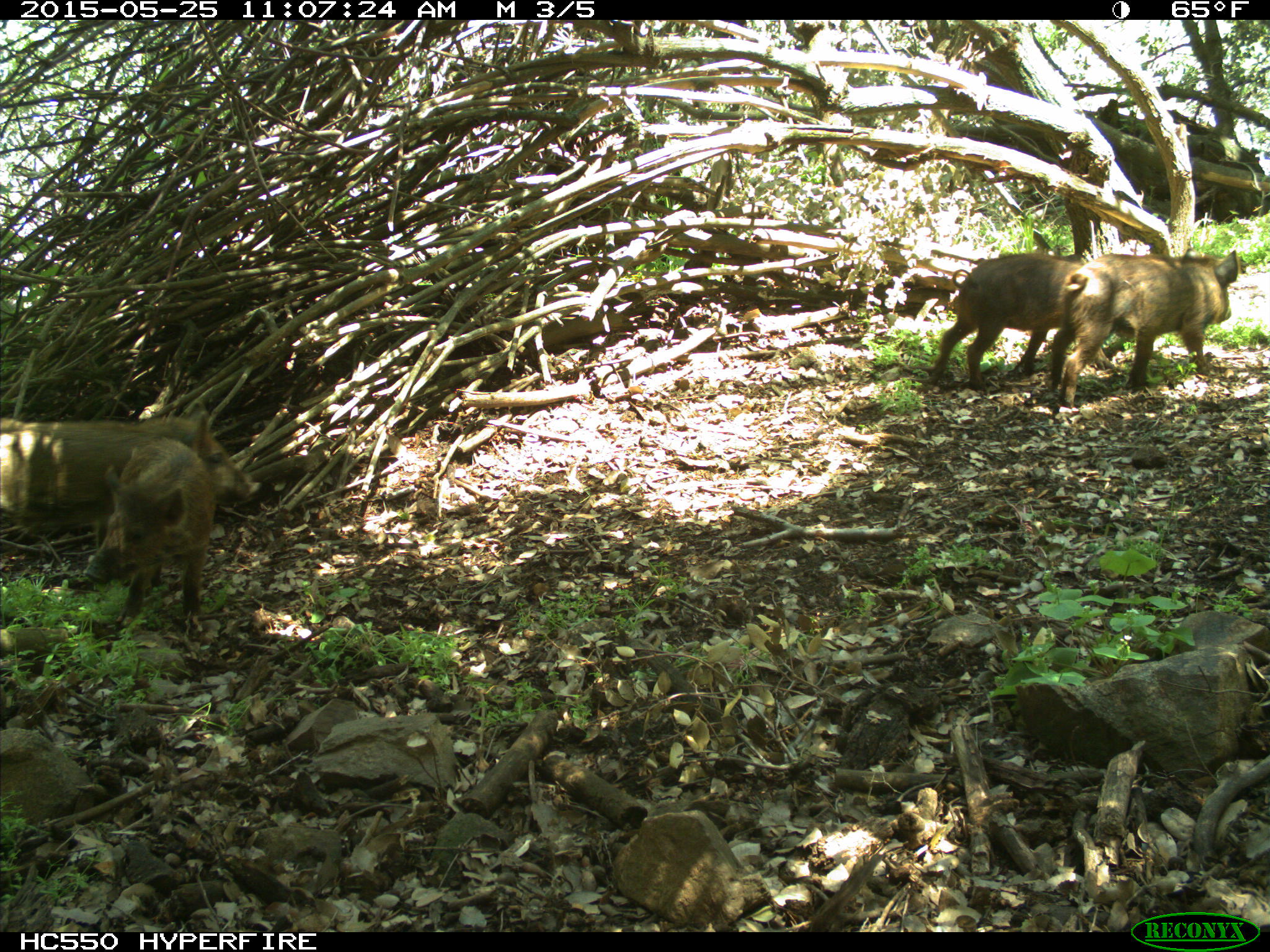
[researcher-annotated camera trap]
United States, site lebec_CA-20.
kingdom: Animalia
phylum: Chordata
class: Mammalia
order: Artiodactyla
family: Suidae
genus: Sus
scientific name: Sus scrofa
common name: wild boar